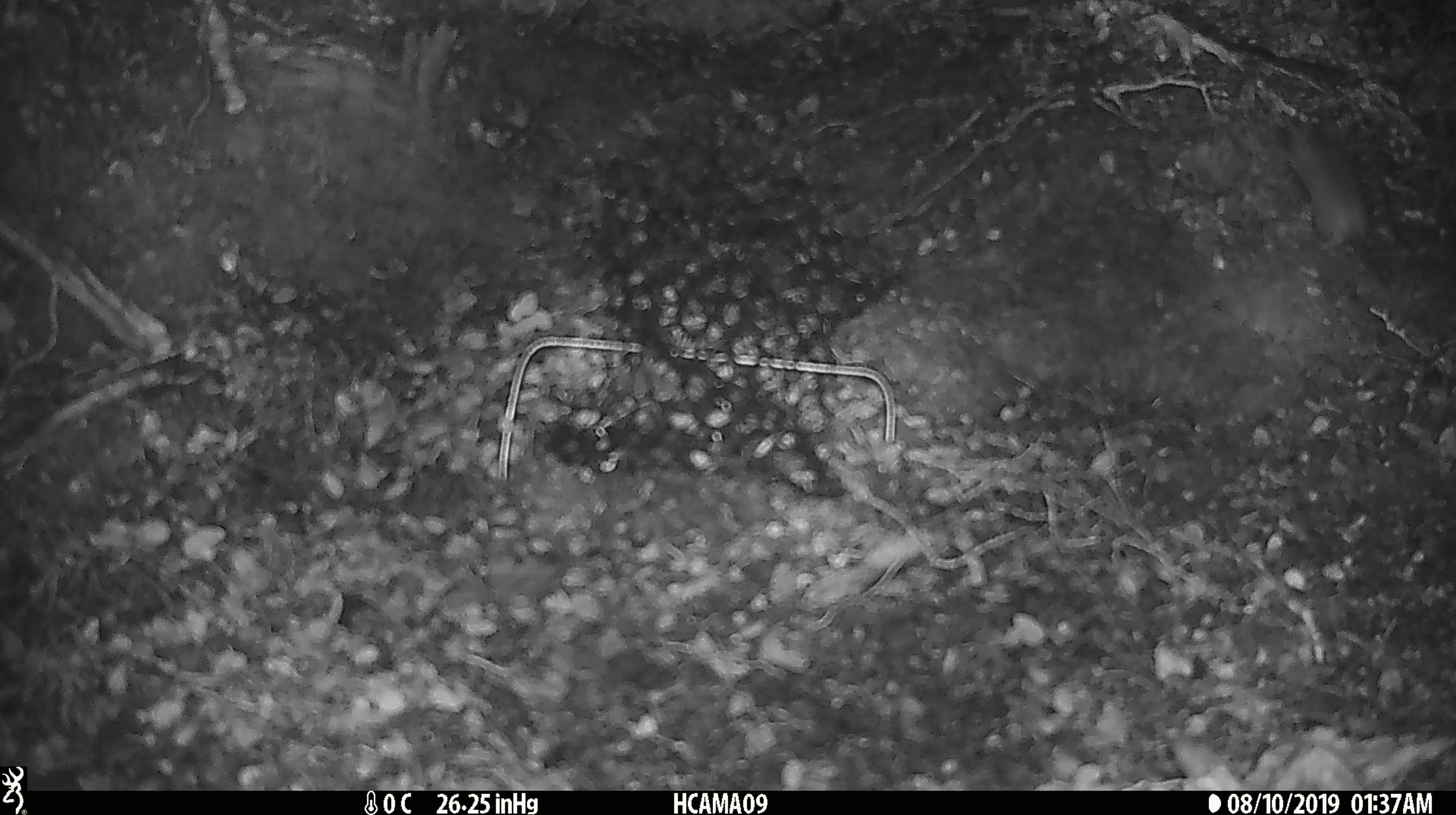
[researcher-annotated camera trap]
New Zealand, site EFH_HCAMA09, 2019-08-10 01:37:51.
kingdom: Animalia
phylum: Chordata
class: Mammalia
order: Rodentia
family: Muridae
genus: Mus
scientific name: Mus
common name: mouse